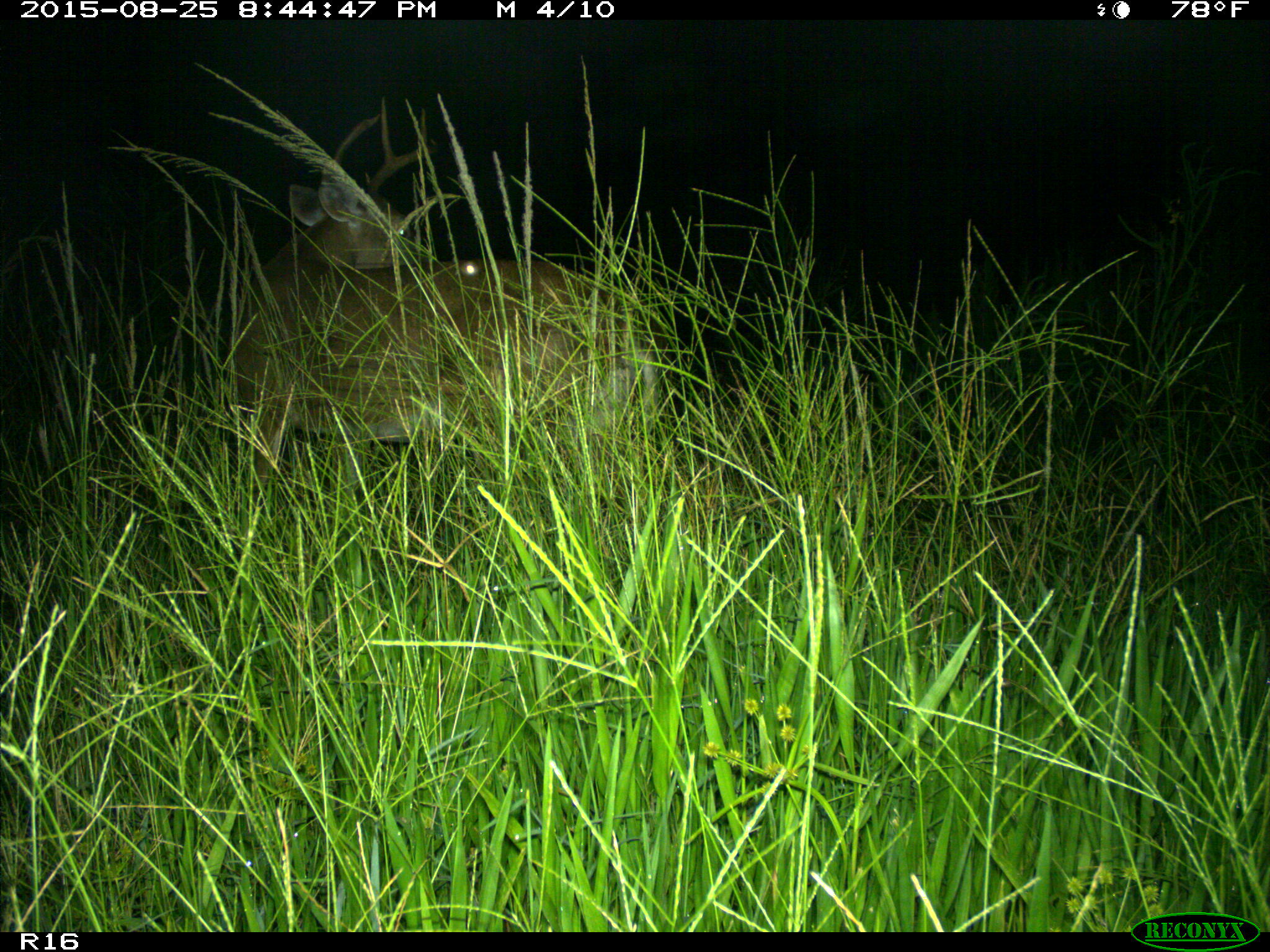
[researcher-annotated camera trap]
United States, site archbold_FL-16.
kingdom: Animalia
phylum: Chordata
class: Mammalia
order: Artiodactyla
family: Cervidae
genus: Odocoileus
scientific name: Odocoileus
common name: deer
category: unidentified deer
Unidentified deer (deer) (Odocoileus).